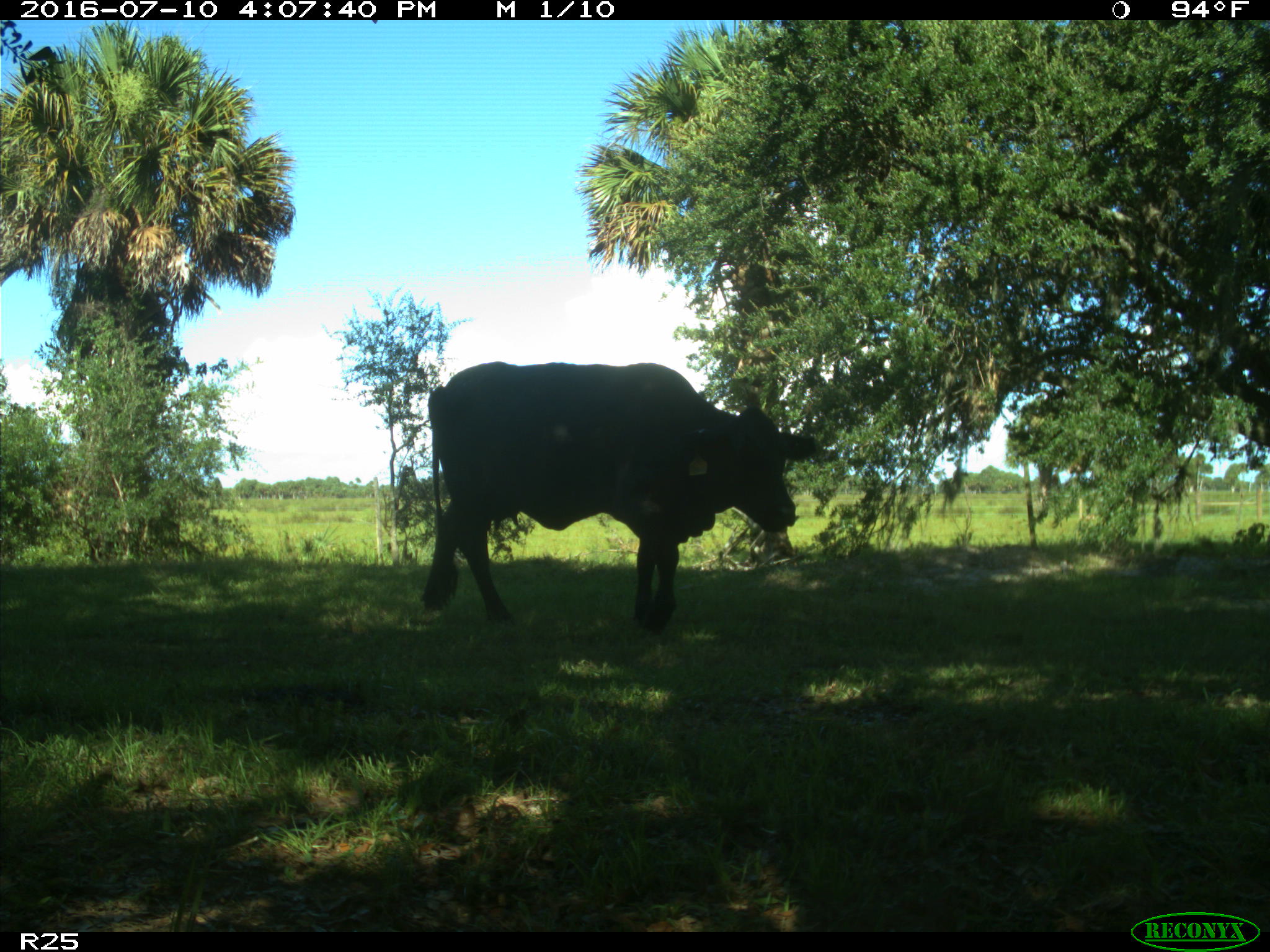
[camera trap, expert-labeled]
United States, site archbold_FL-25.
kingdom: Animalia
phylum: Chordata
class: Mammalia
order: Artiodactyla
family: Bovidae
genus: Bos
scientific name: Bos taurus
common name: domestic cow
Bos taurus (domestic cow).